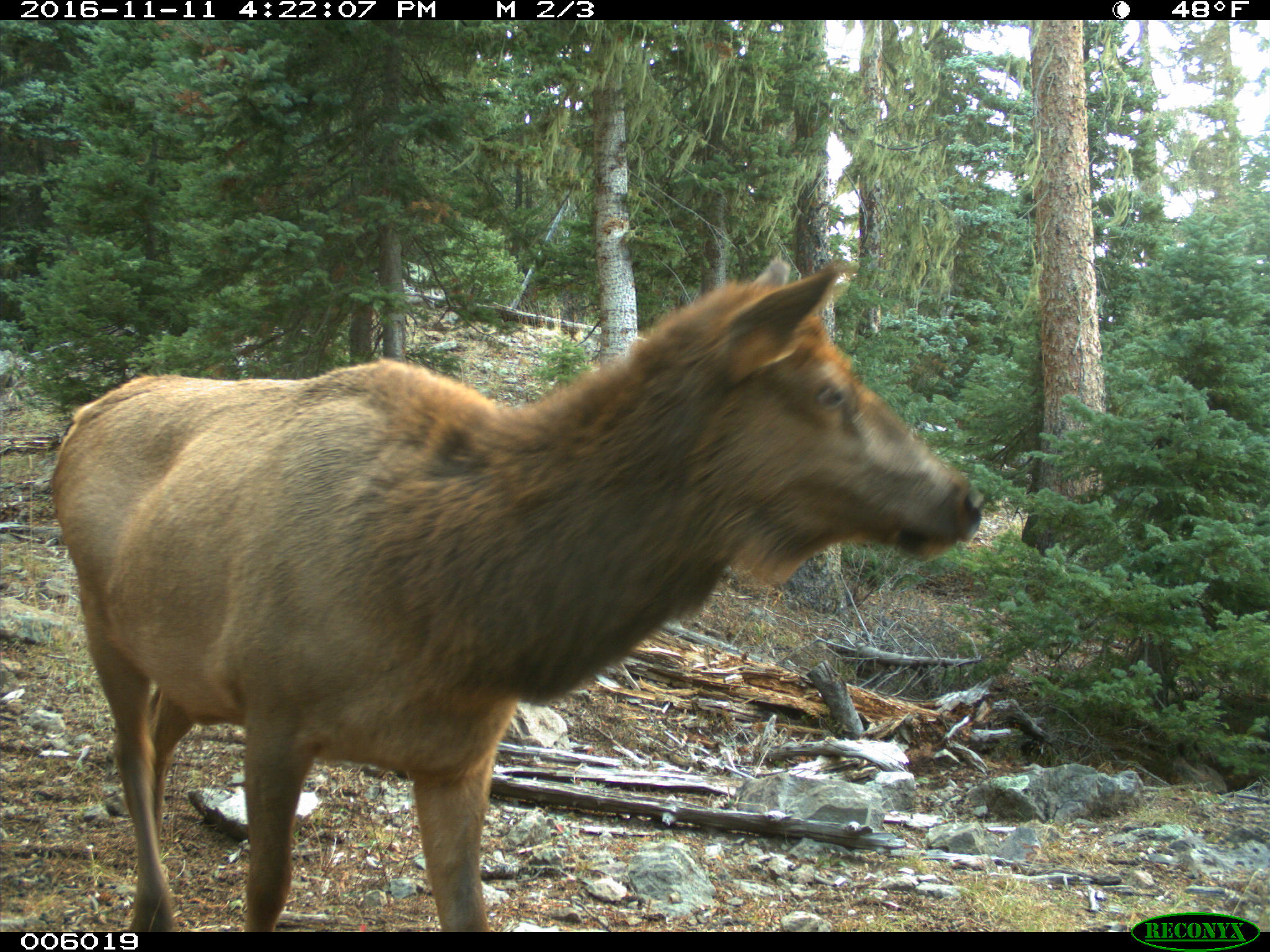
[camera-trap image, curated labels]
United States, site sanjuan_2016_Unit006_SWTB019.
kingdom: Animalia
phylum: Chordata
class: Mammalia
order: Artiodactyla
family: Cervidae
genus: Cervus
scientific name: Cervus elaphus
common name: red deer